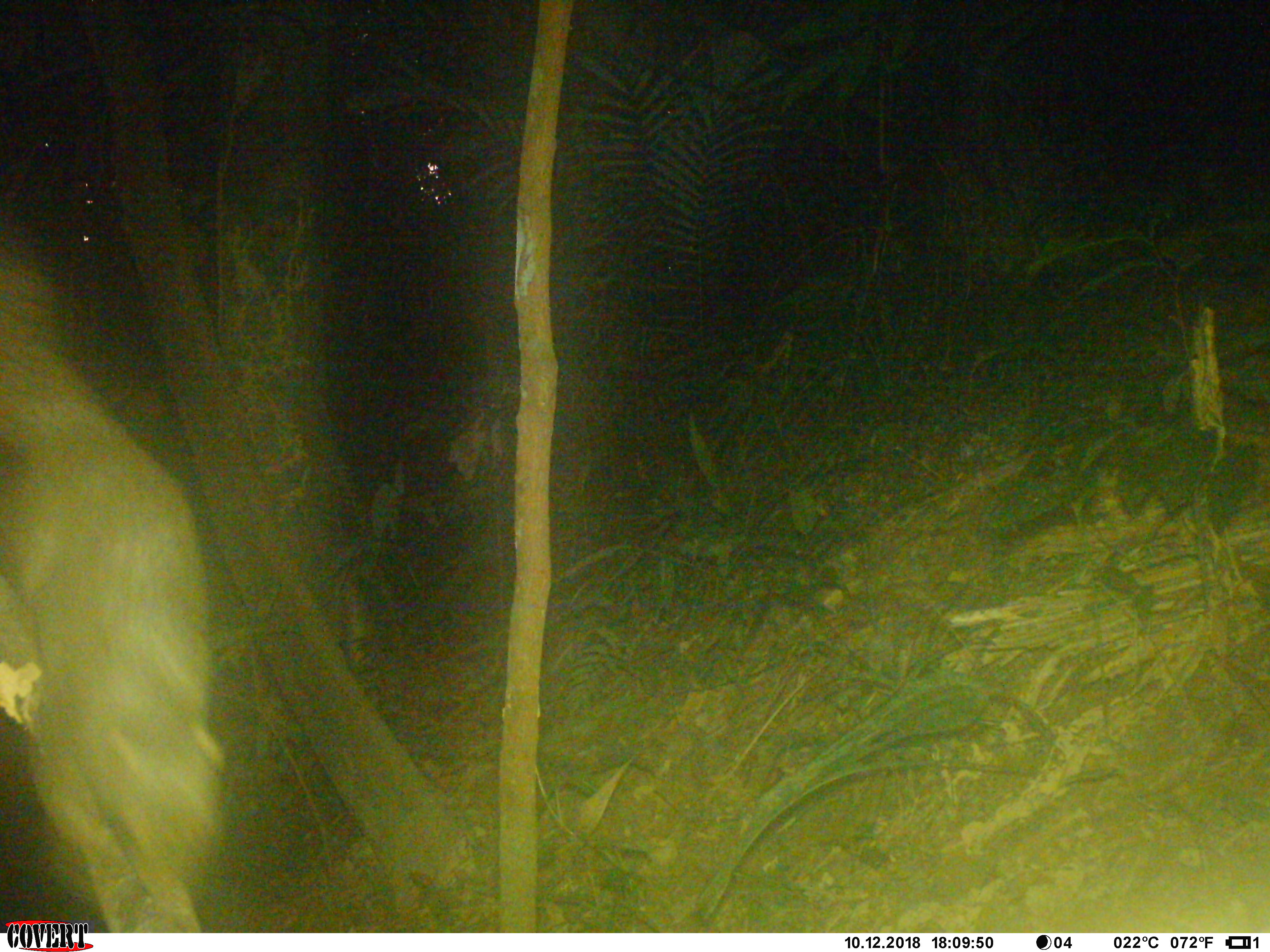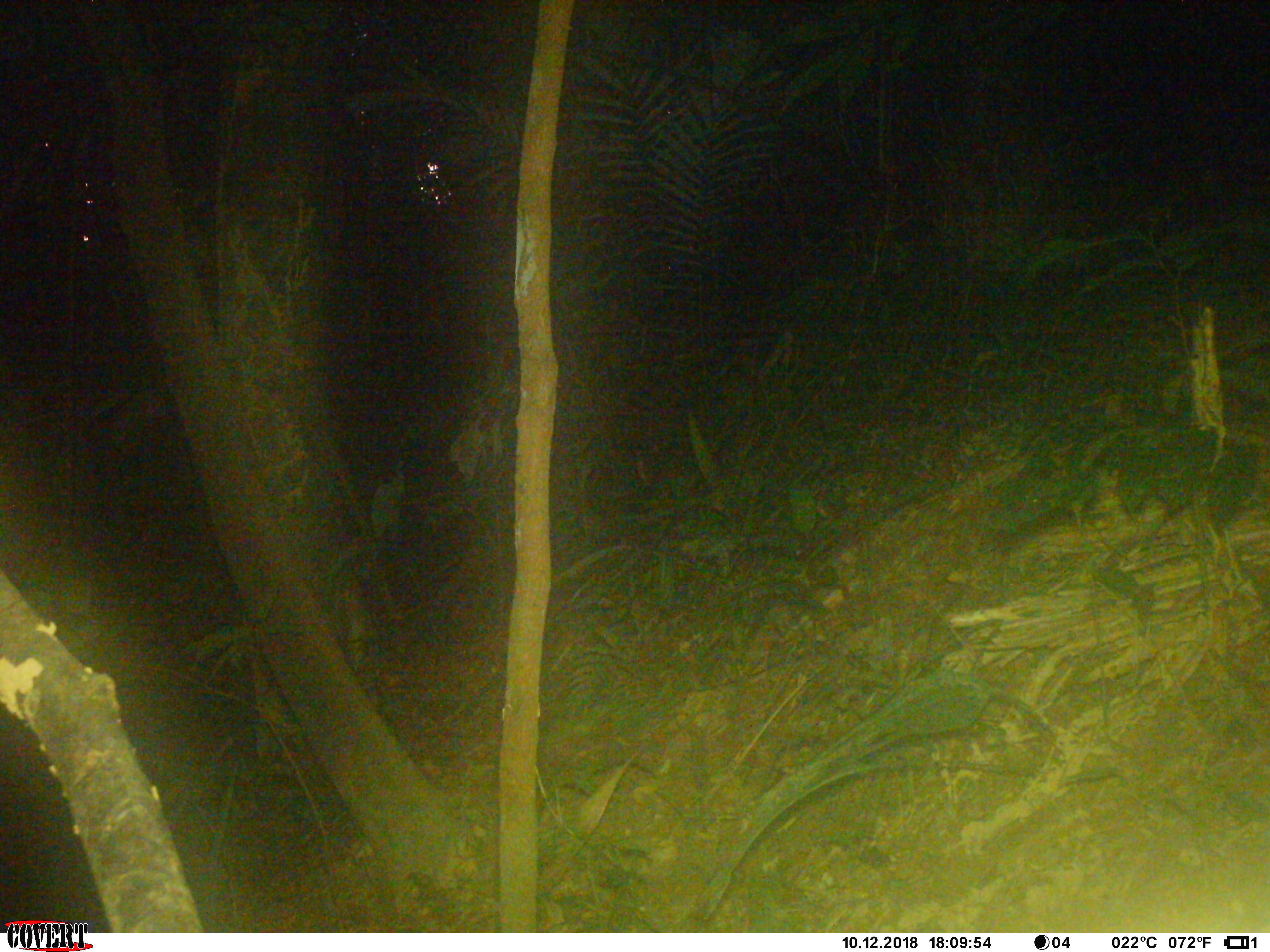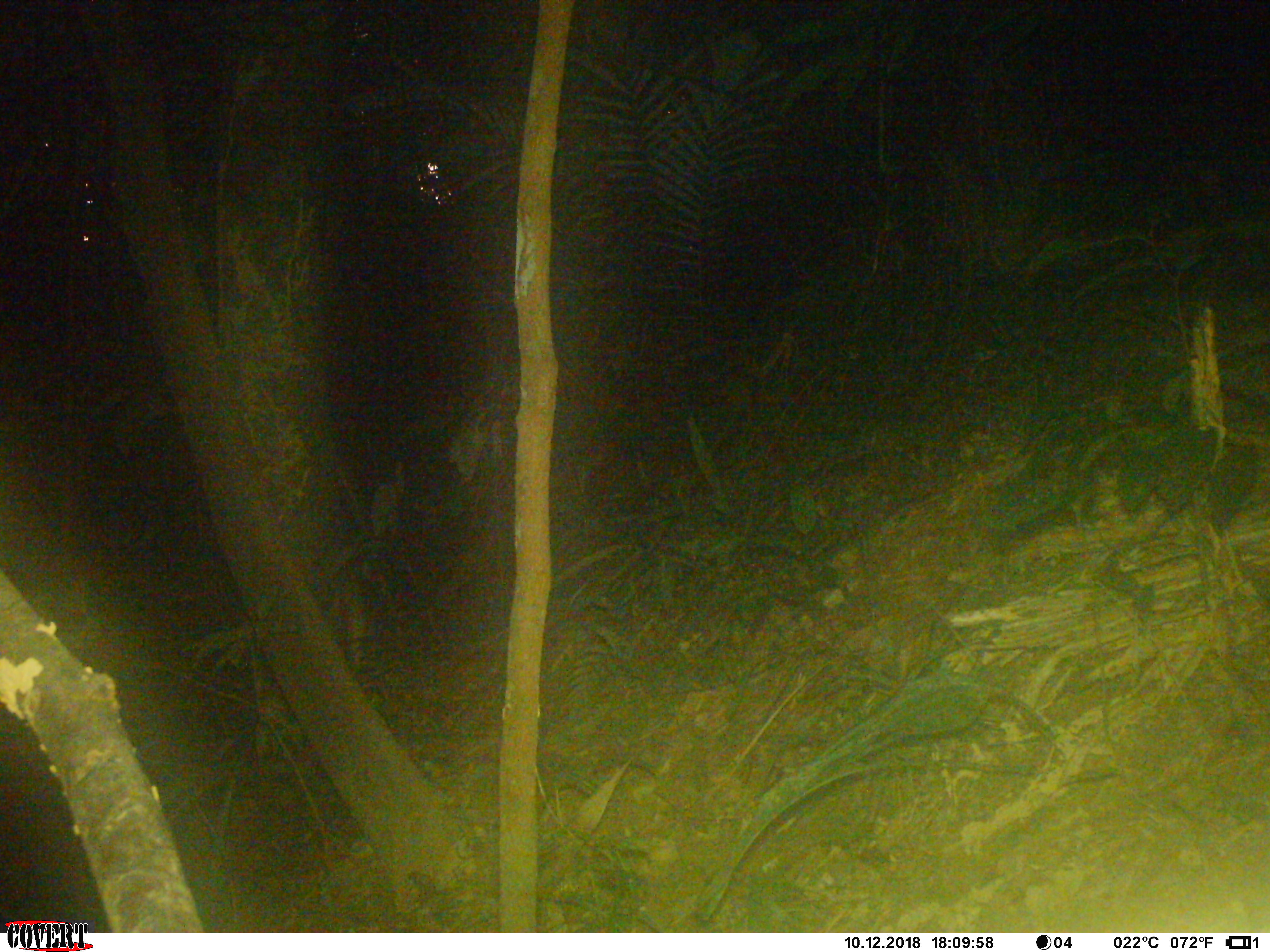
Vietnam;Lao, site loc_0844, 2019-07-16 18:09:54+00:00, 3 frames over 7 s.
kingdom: Animalia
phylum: Chordata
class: Mammalia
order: Rodentia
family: Sciuridae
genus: Sciurus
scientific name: Sciurus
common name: squirrel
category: unidentified squirrel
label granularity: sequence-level